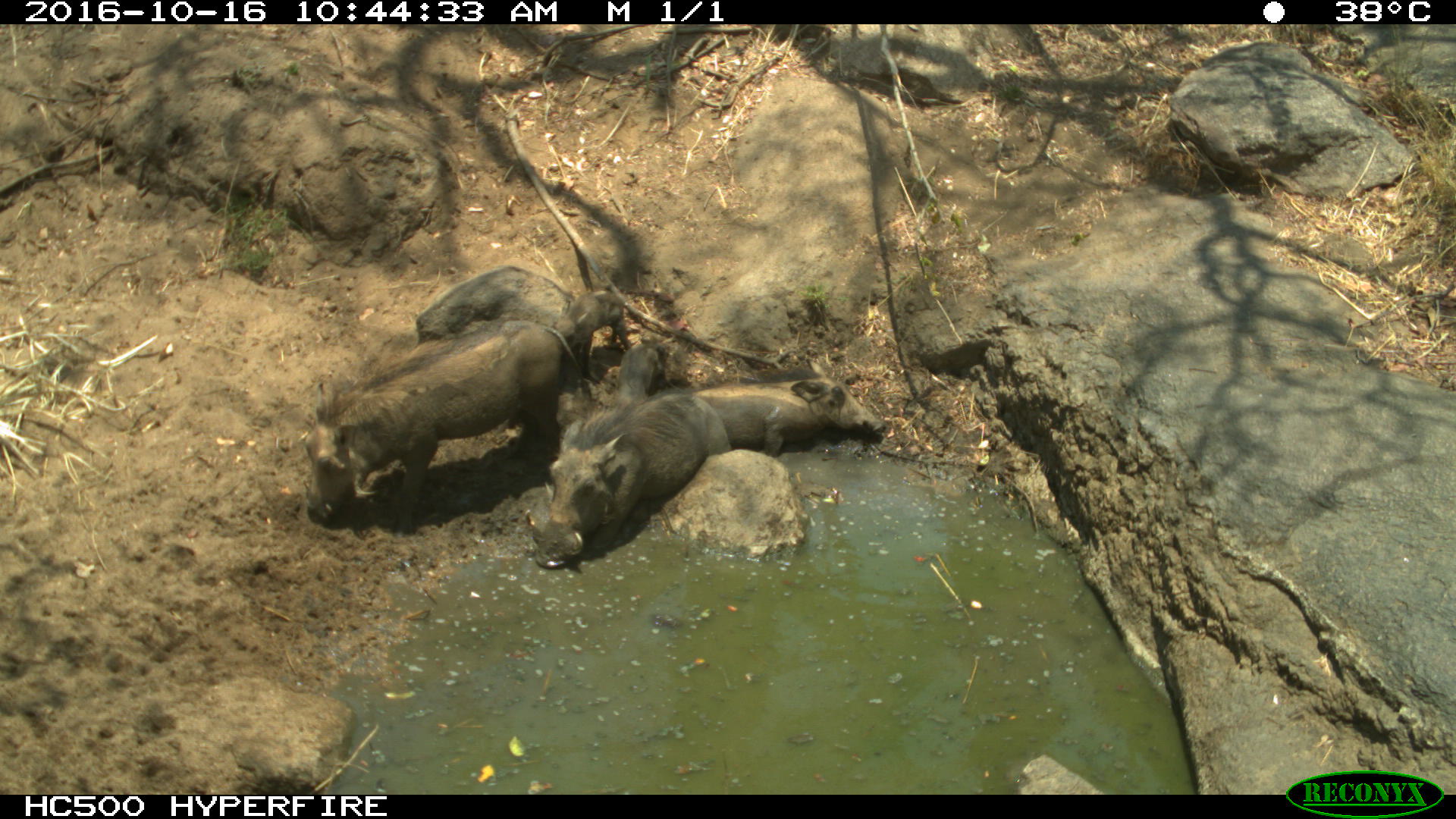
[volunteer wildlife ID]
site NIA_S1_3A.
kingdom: Animalia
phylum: Chordata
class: Mammalia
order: Artiodactyla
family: Suidae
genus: Phacochoerus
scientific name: Phacochoerus africanus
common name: warthog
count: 5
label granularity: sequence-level